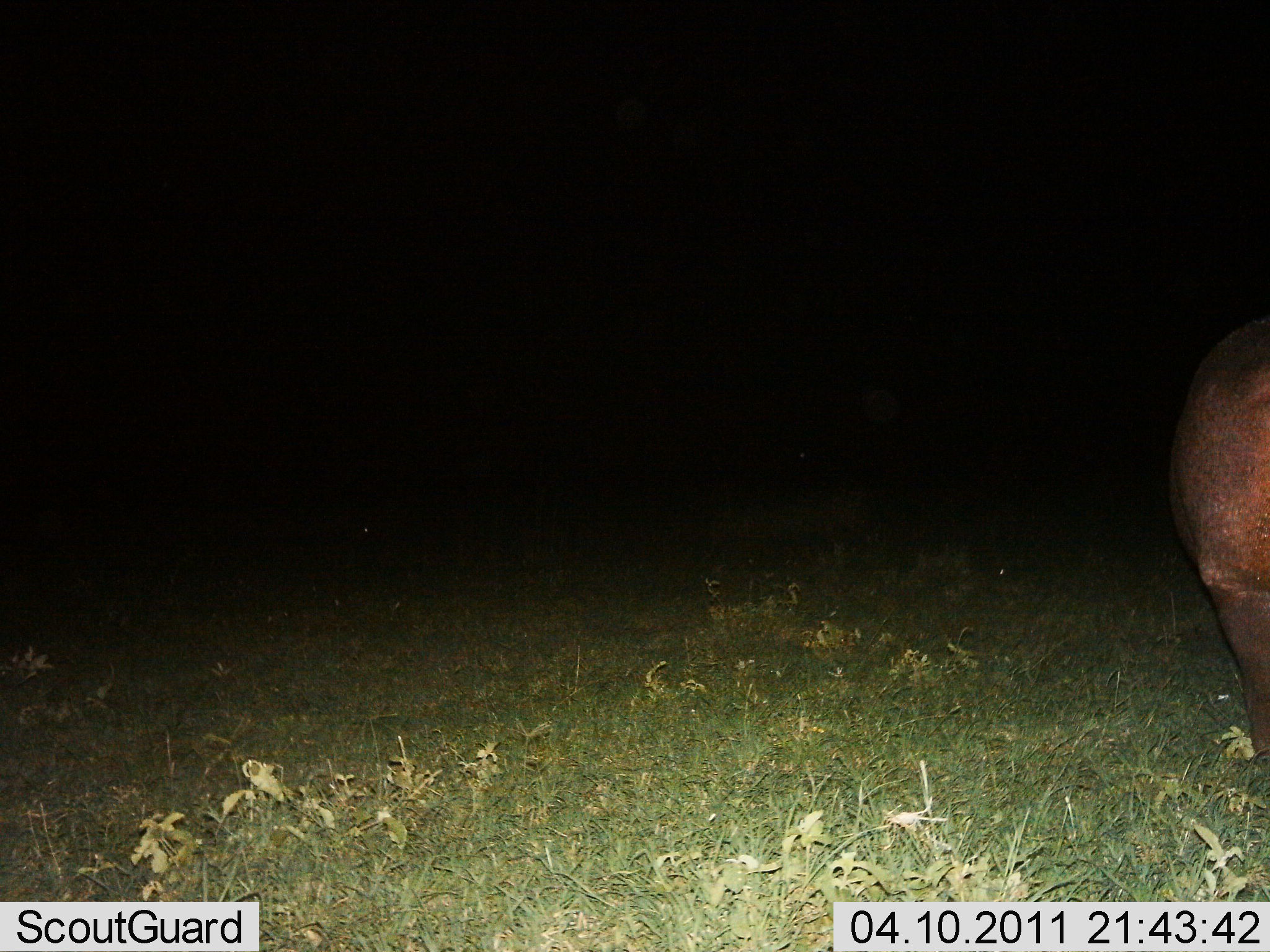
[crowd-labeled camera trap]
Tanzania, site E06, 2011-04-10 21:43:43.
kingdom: Animalia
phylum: Chordata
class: Mammalia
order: Artiodactyla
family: Hippopotamidae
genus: Hippopotamus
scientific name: Hippopotamus amphibius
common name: hippopotamus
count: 1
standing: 100%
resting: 0%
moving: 0%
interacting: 0%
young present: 0%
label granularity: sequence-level